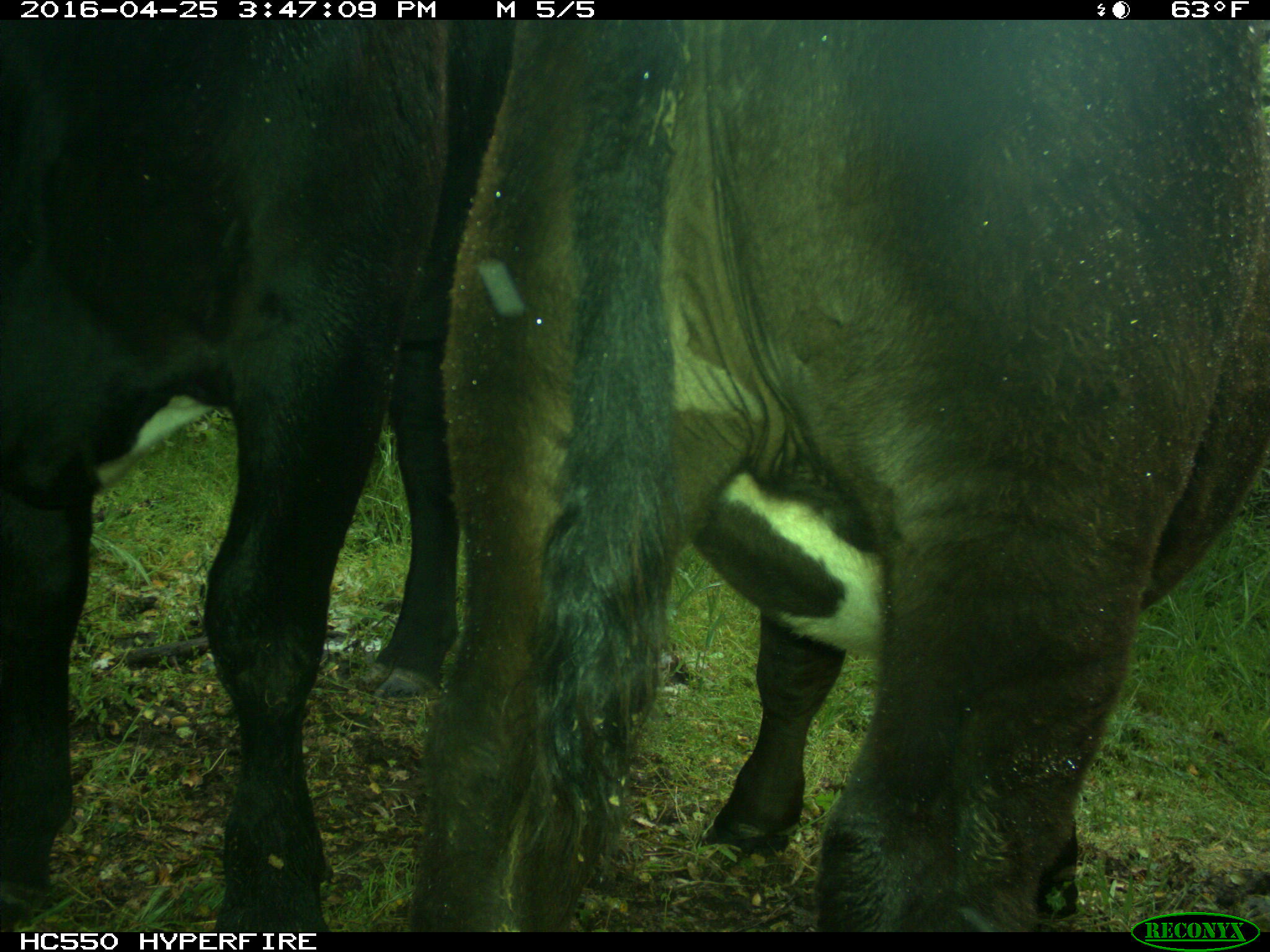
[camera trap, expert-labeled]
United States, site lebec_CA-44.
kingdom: Animalia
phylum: Chordata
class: Mammalia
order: Artiodactyla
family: Bovidae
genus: Bos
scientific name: Bos taurus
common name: domestic cow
Bos taurus (domestic cow).